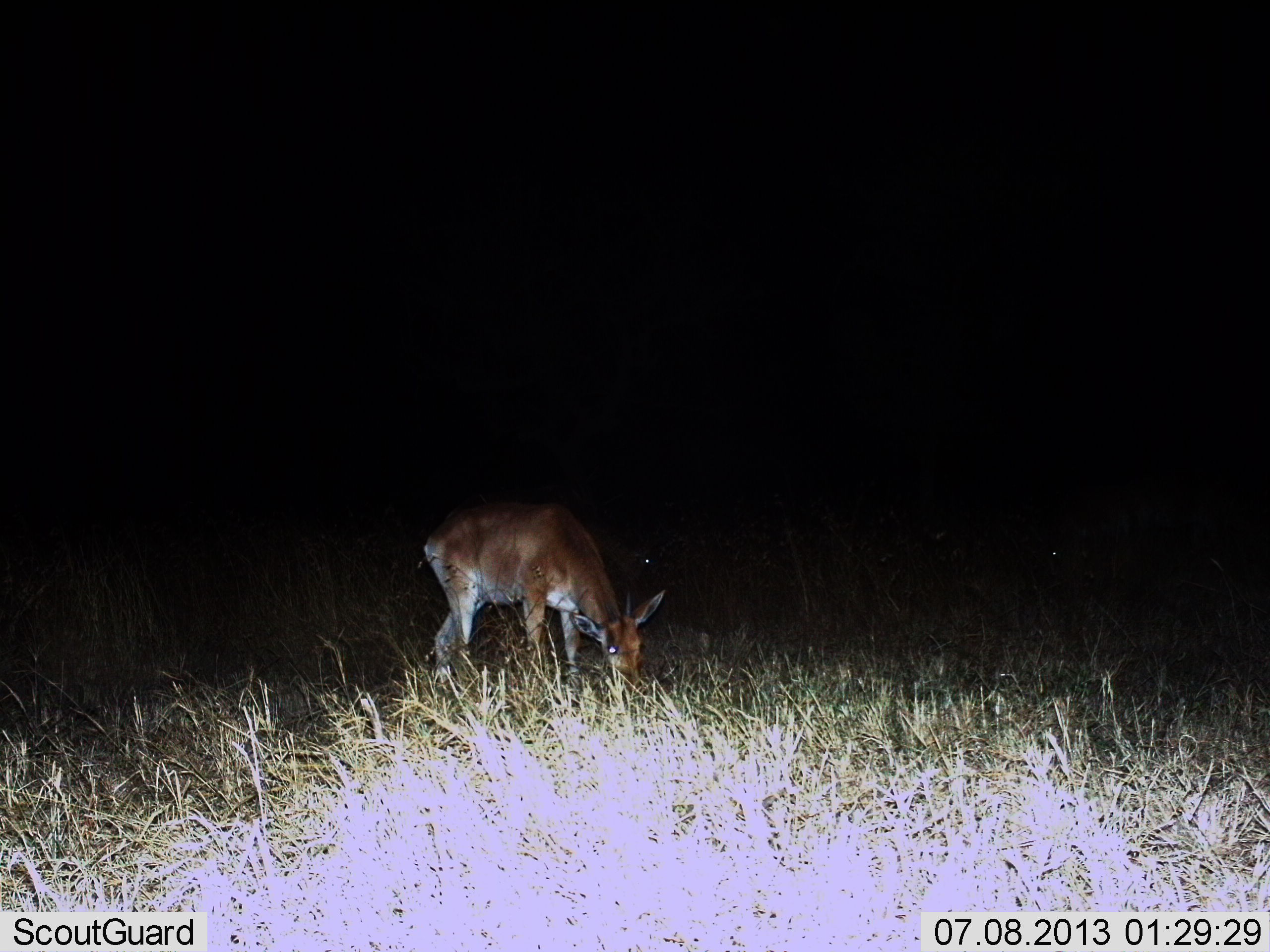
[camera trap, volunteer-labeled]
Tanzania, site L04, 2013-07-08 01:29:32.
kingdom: Animalia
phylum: Chordata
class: Mammalia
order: Artiodactyla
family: Bovidae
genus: Redunca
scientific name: Redunca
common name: reedbuck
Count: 1.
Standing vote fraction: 25%.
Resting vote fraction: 0%.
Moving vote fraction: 0%.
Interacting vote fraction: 0%.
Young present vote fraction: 0%.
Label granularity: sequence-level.